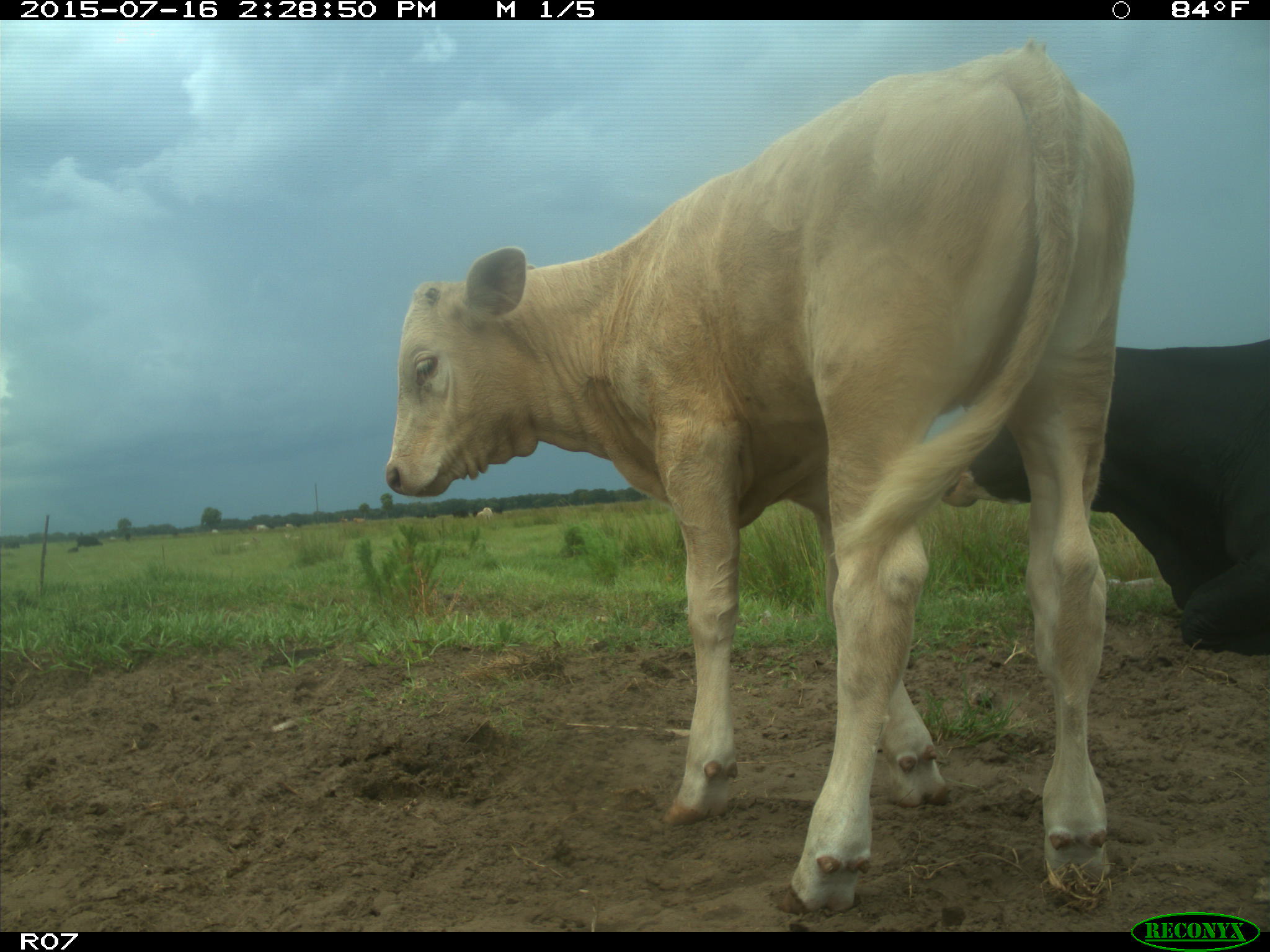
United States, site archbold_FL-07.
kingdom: Animalia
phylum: Chordata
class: Mammalia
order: Artiodactyla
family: Bovidae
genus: Bos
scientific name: Bos taurus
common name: domestic cow